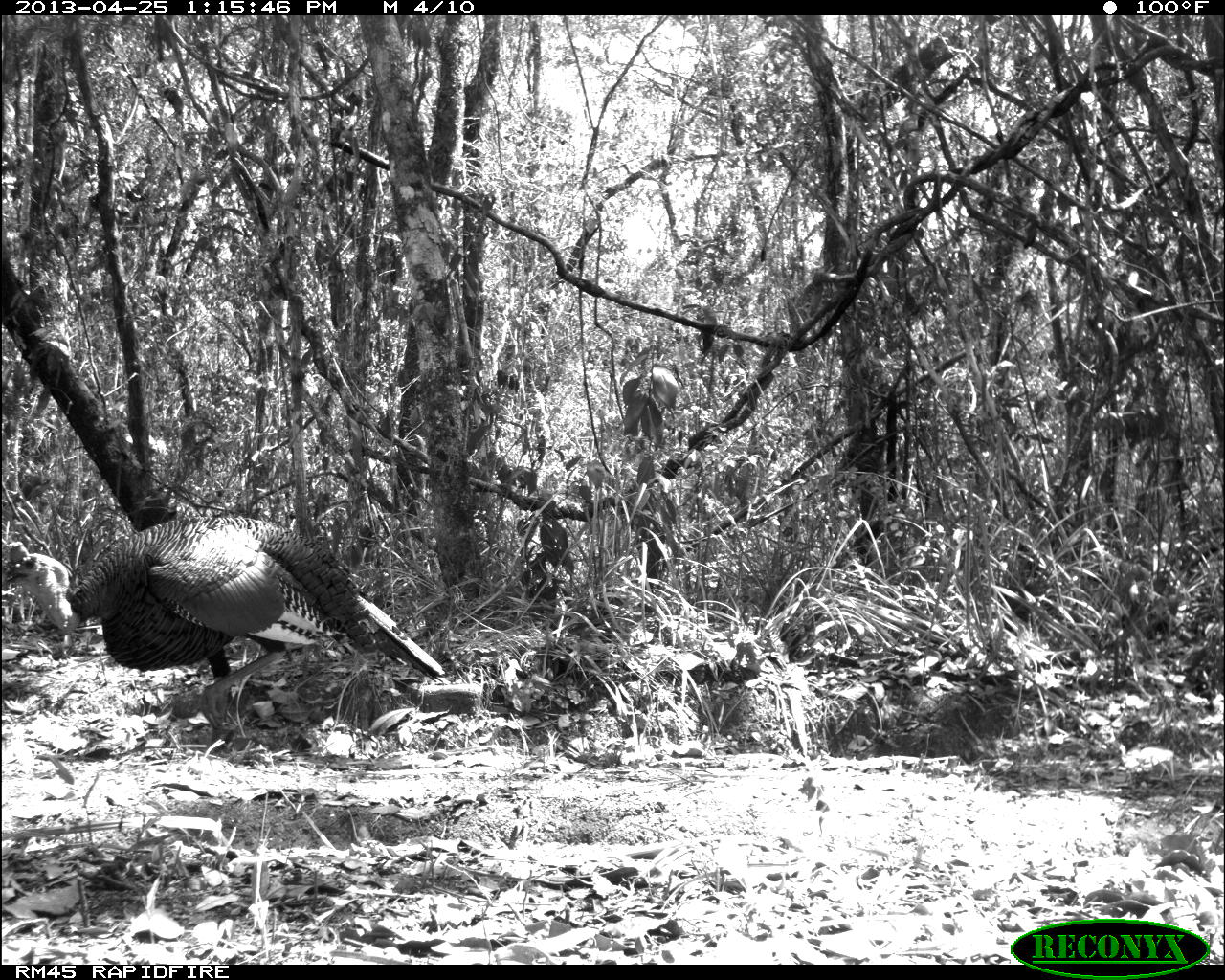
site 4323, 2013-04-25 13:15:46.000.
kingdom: Animalia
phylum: Chordata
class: Aves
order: Galliformes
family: Phasianidae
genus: Meleagris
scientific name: Meleagris ocellata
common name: ocellated turkey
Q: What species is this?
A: Meleagris ocellata (ocellated turkey).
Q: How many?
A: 1.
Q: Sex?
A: Male.